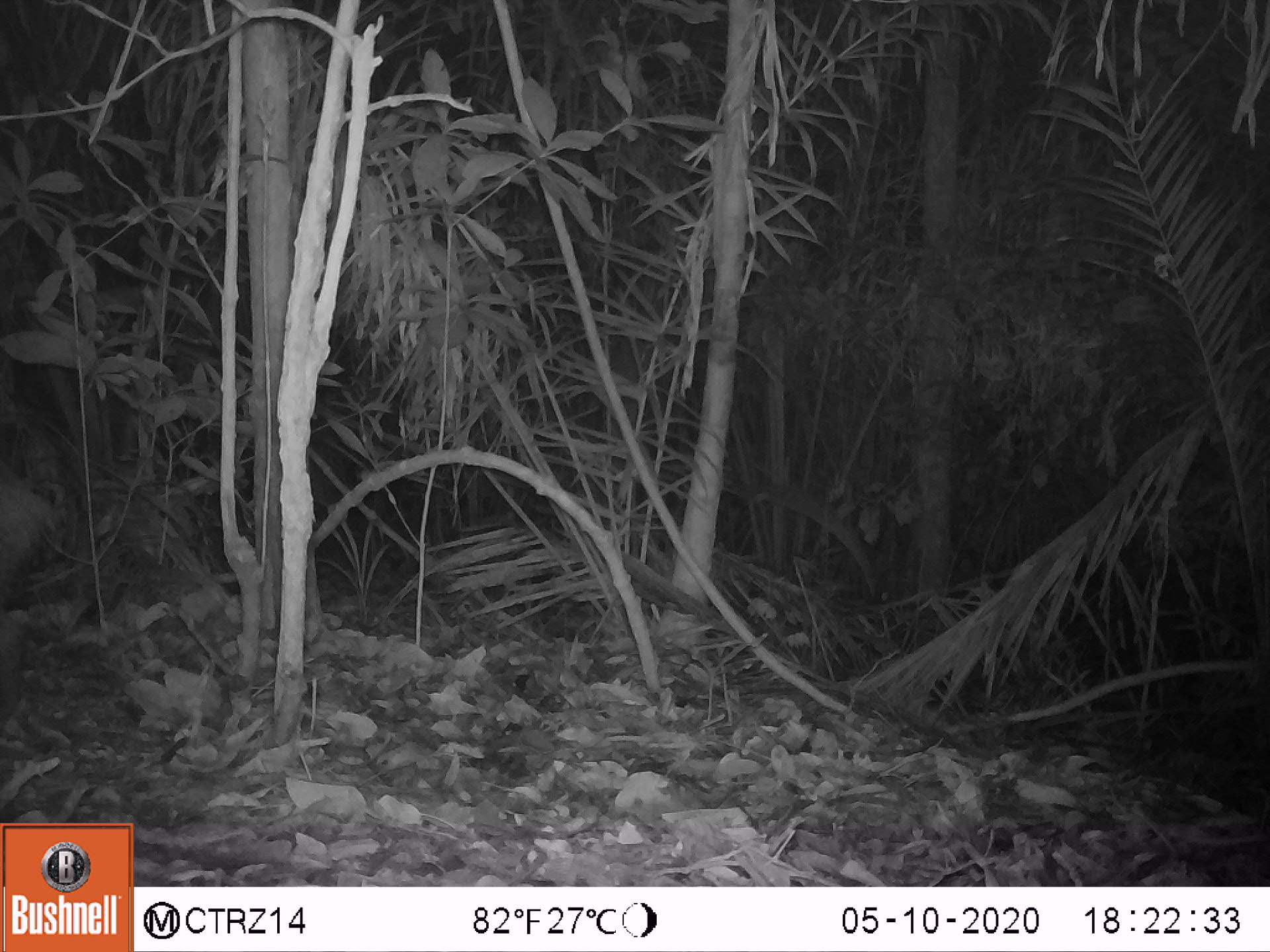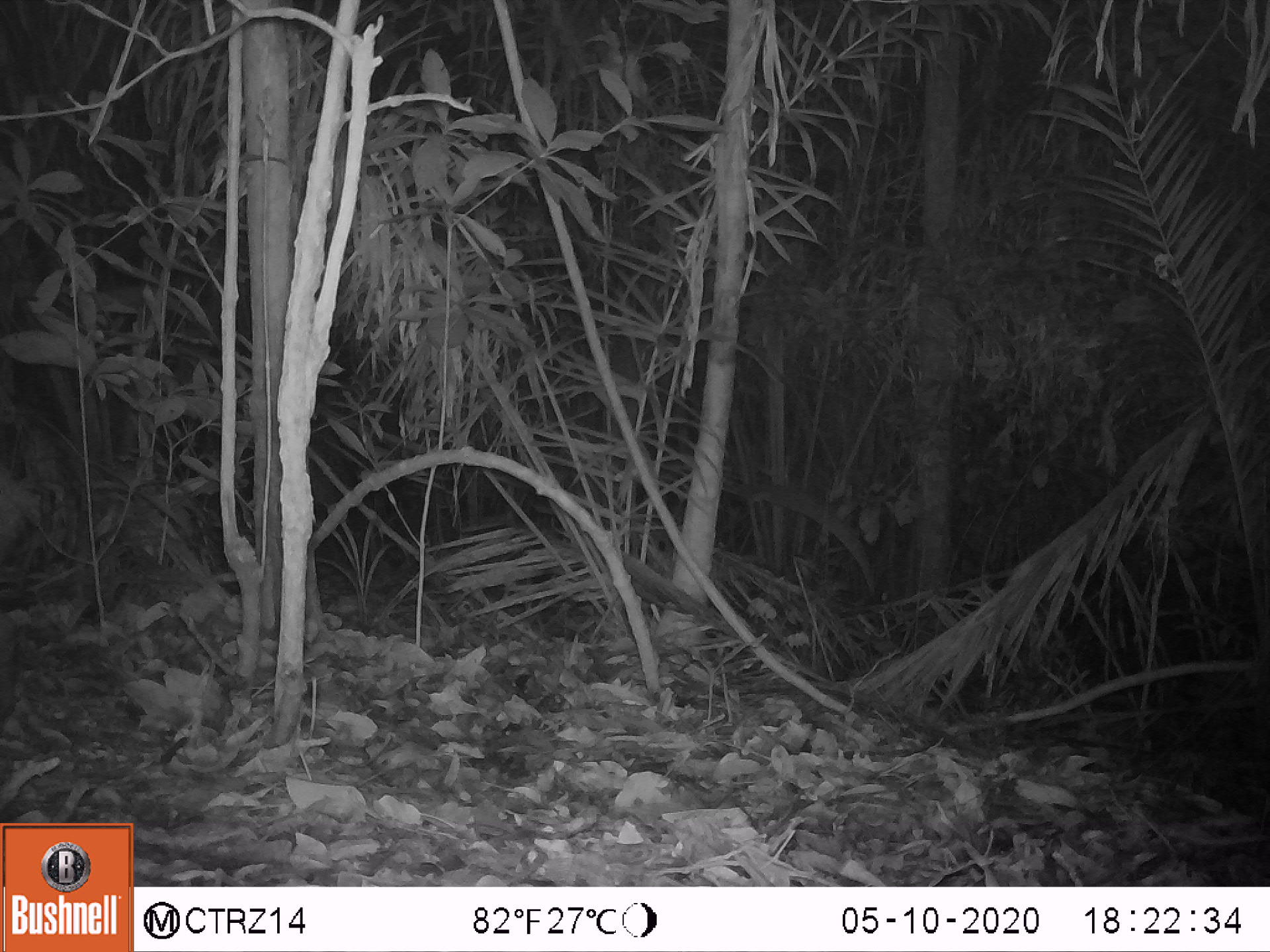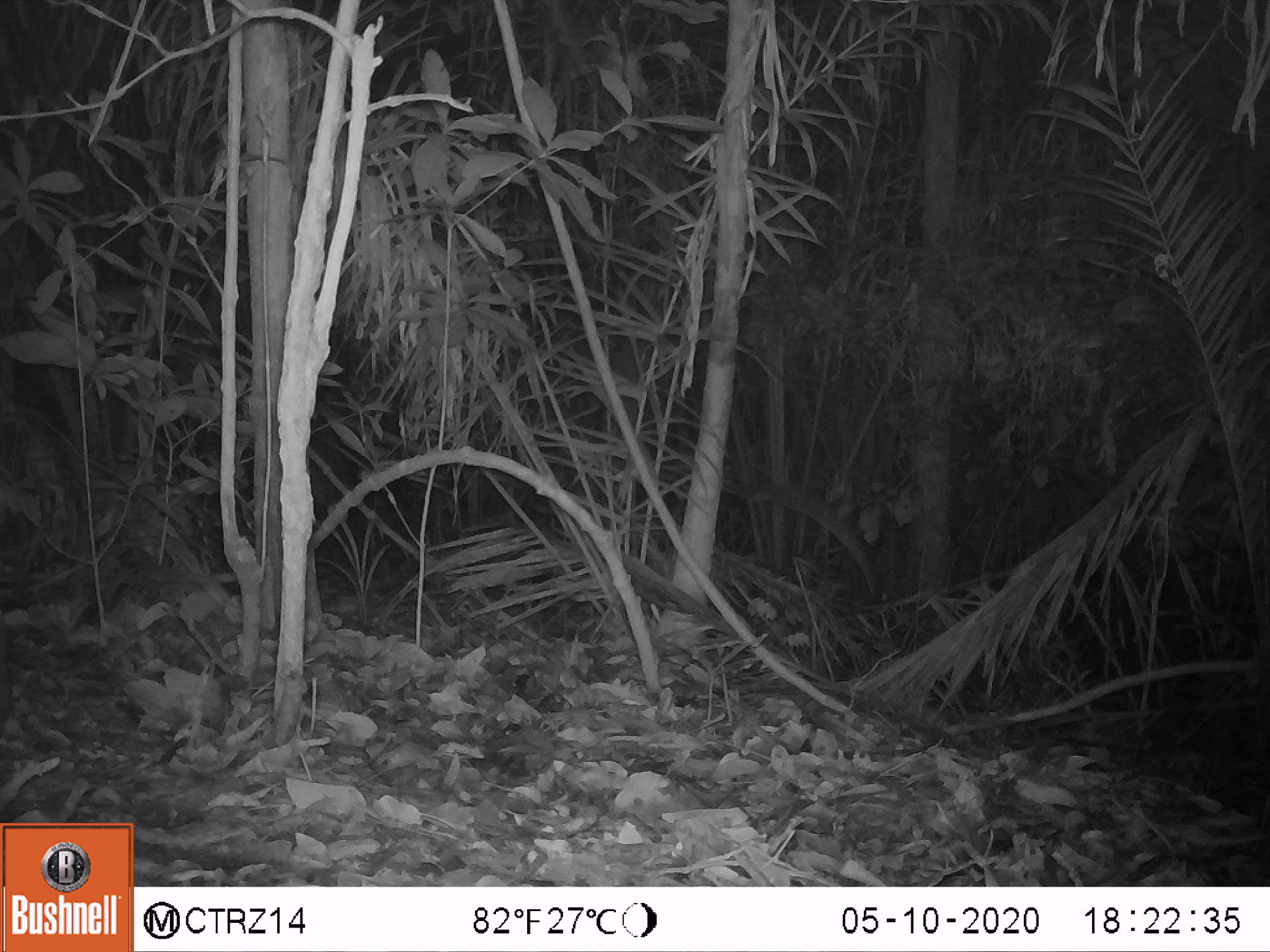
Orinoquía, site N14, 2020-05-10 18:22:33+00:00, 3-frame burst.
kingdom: Animalia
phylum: Chordata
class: Mammalia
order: Artiodactyla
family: Tayassuidae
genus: Pecari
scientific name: Pecari tajacu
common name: collared peccary